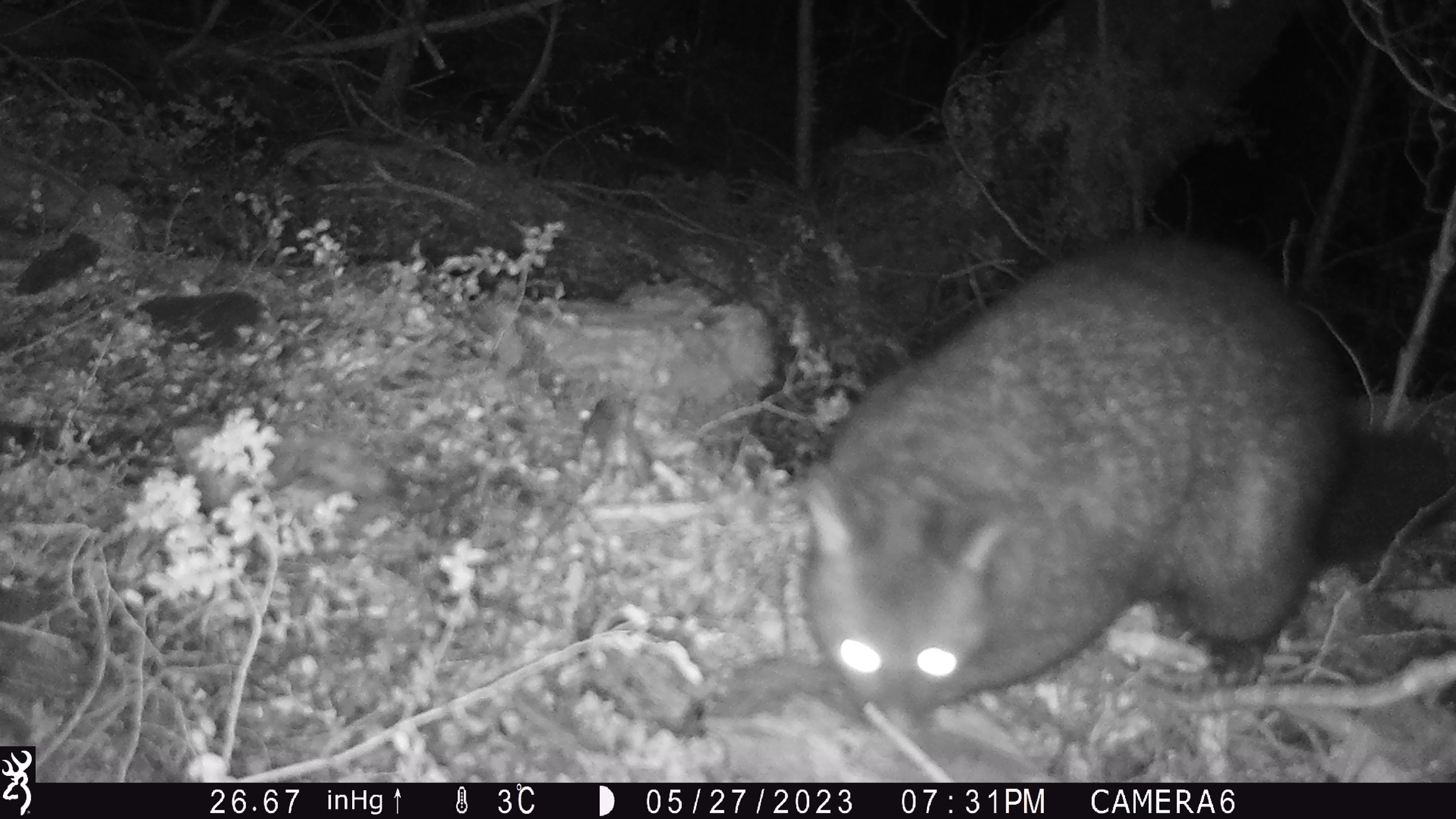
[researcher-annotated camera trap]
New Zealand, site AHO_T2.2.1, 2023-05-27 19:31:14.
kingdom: Animalia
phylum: Chordata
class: Mammalia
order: Carnivora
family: Mustelidae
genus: Mustela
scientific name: Mustela erminea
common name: stoat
Stoat (Mustela erminea).